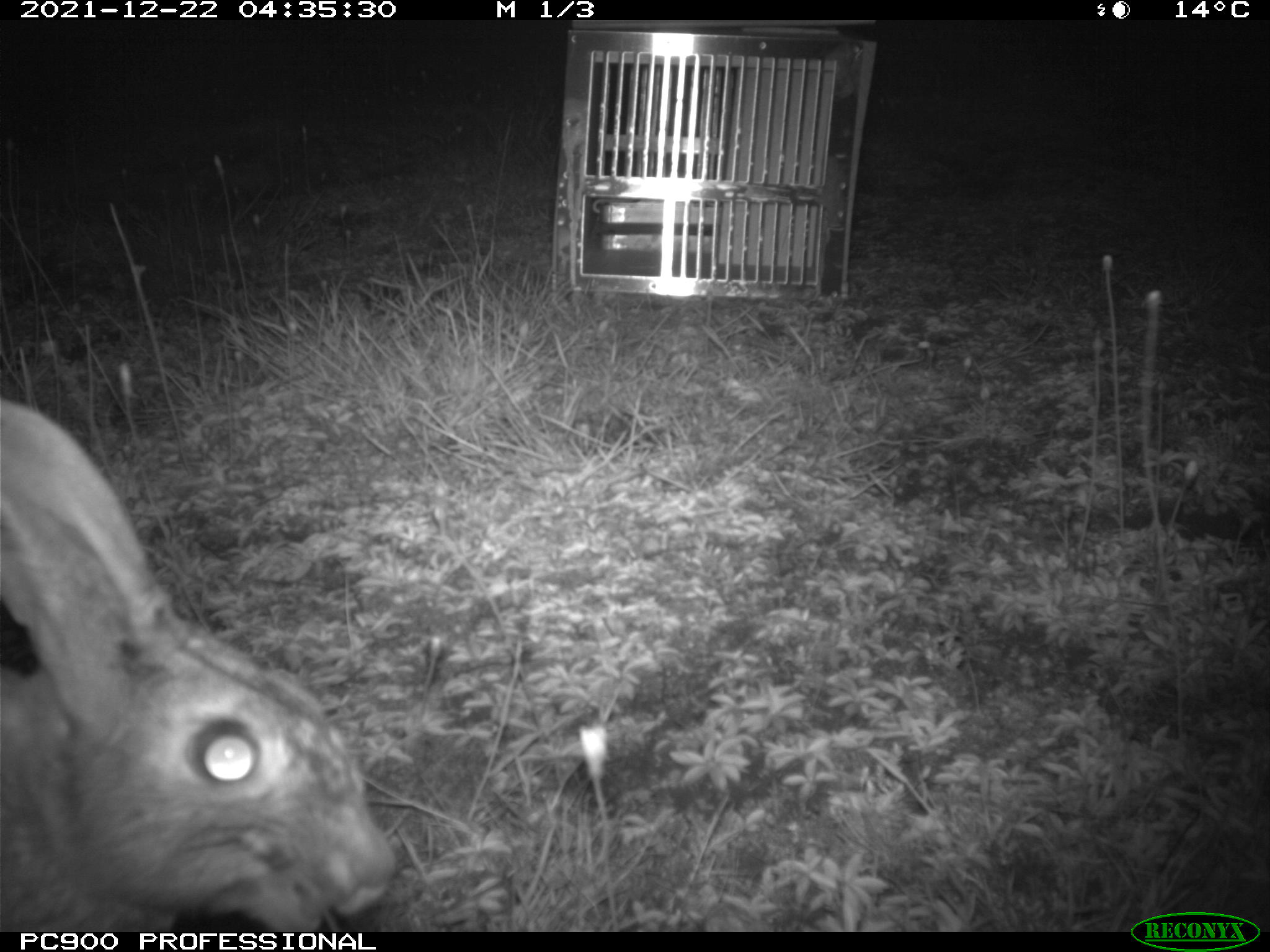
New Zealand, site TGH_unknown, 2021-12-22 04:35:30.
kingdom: Animalia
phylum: Chordata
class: Mammalia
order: Lagomorpha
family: Leporidae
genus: Oryctolagus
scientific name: Oryctolagus cuniculus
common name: european rabbit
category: rabbit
Rabbit (european rabbit) (Oryctolagus cuniculus).